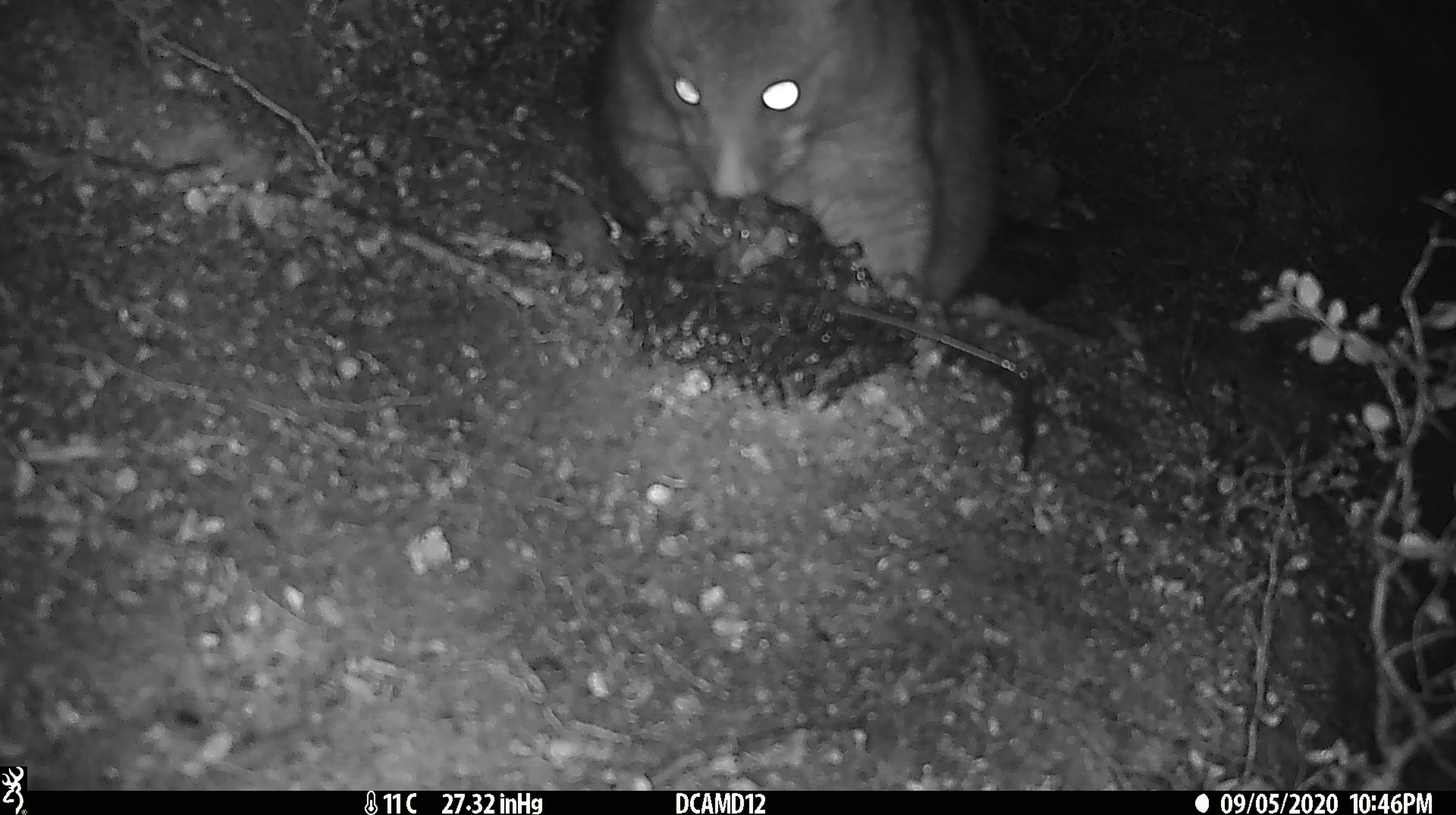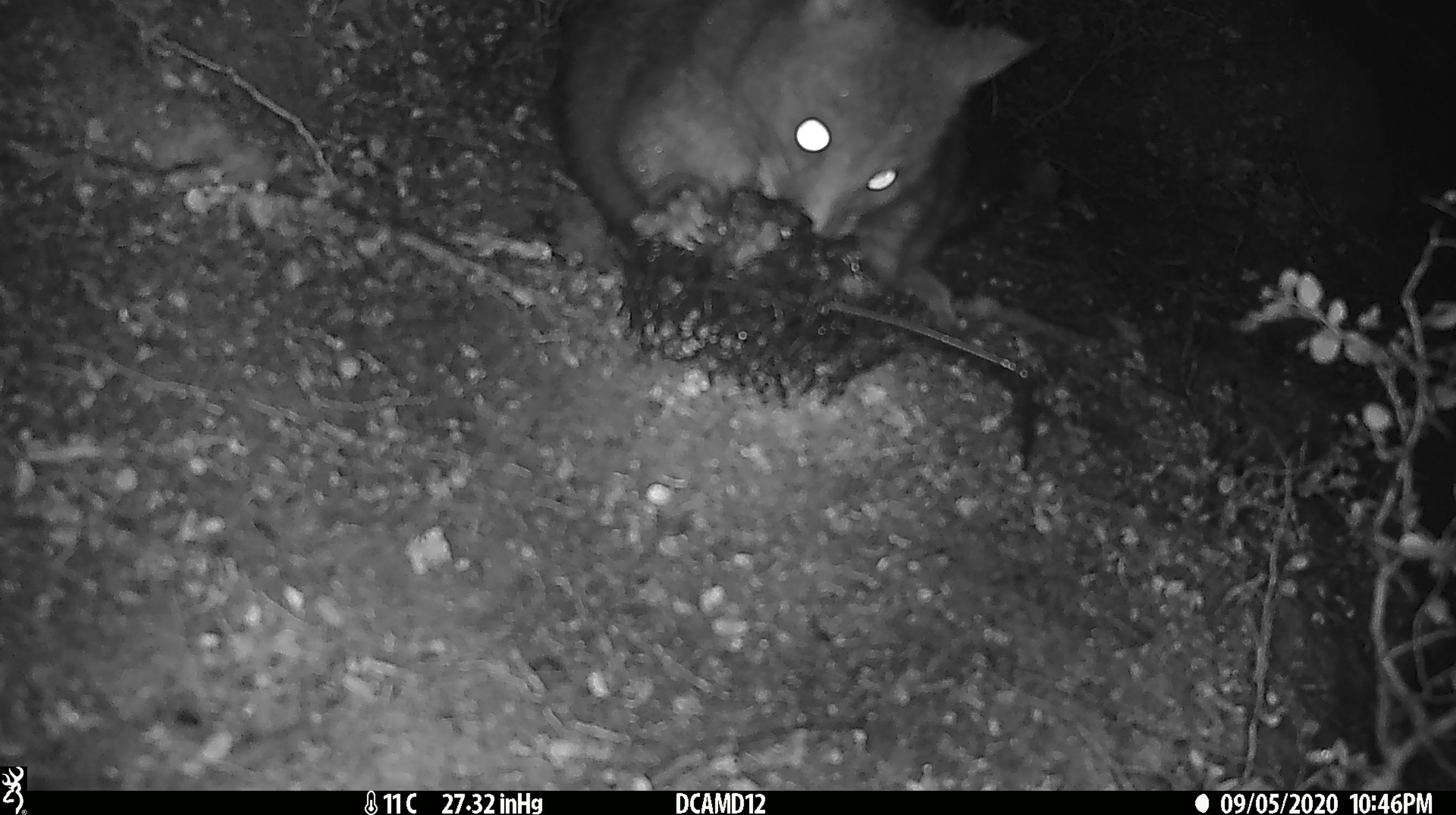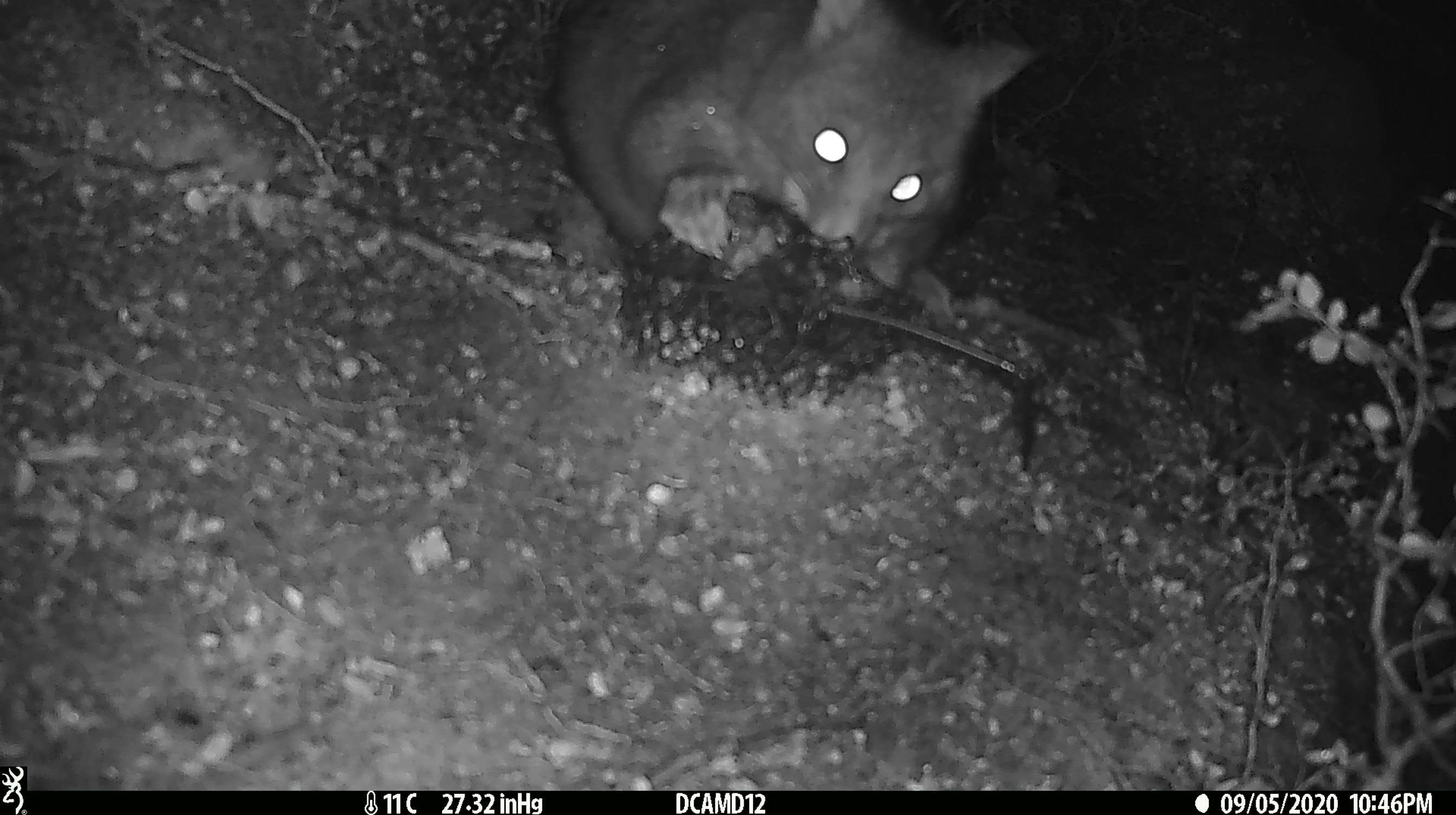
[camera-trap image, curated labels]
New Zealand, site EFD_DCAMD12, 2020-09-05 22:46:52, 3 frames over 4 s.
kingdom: Animalia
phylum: Chordata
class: Mammalia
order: Diprotodontia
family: Phalangeridae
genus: Trichosurus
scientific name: Trichosurus vulpecula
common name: common brushtail possum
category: possum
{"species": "possum (common brushtail possum) (Trichosurus vulpecula)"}